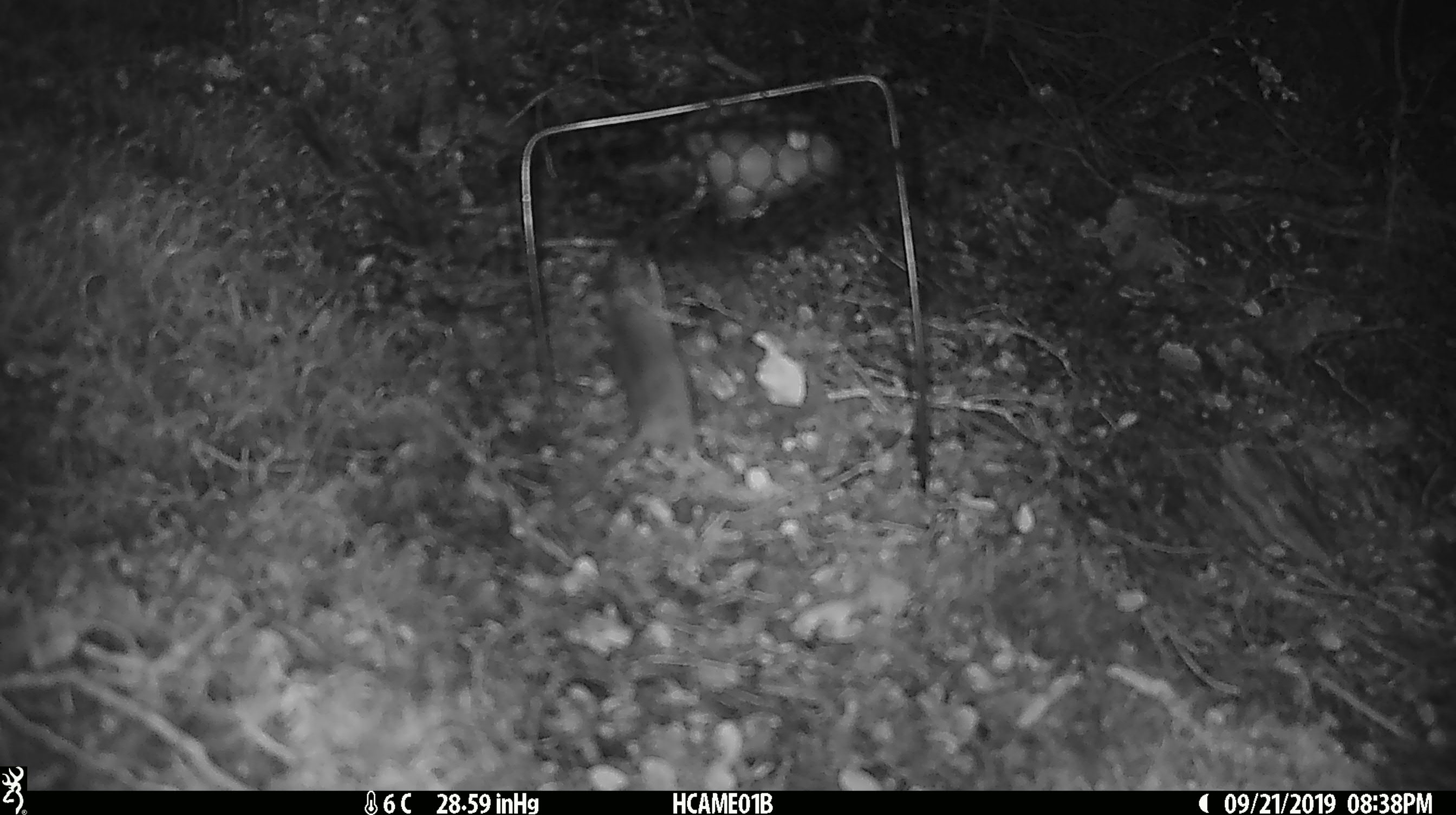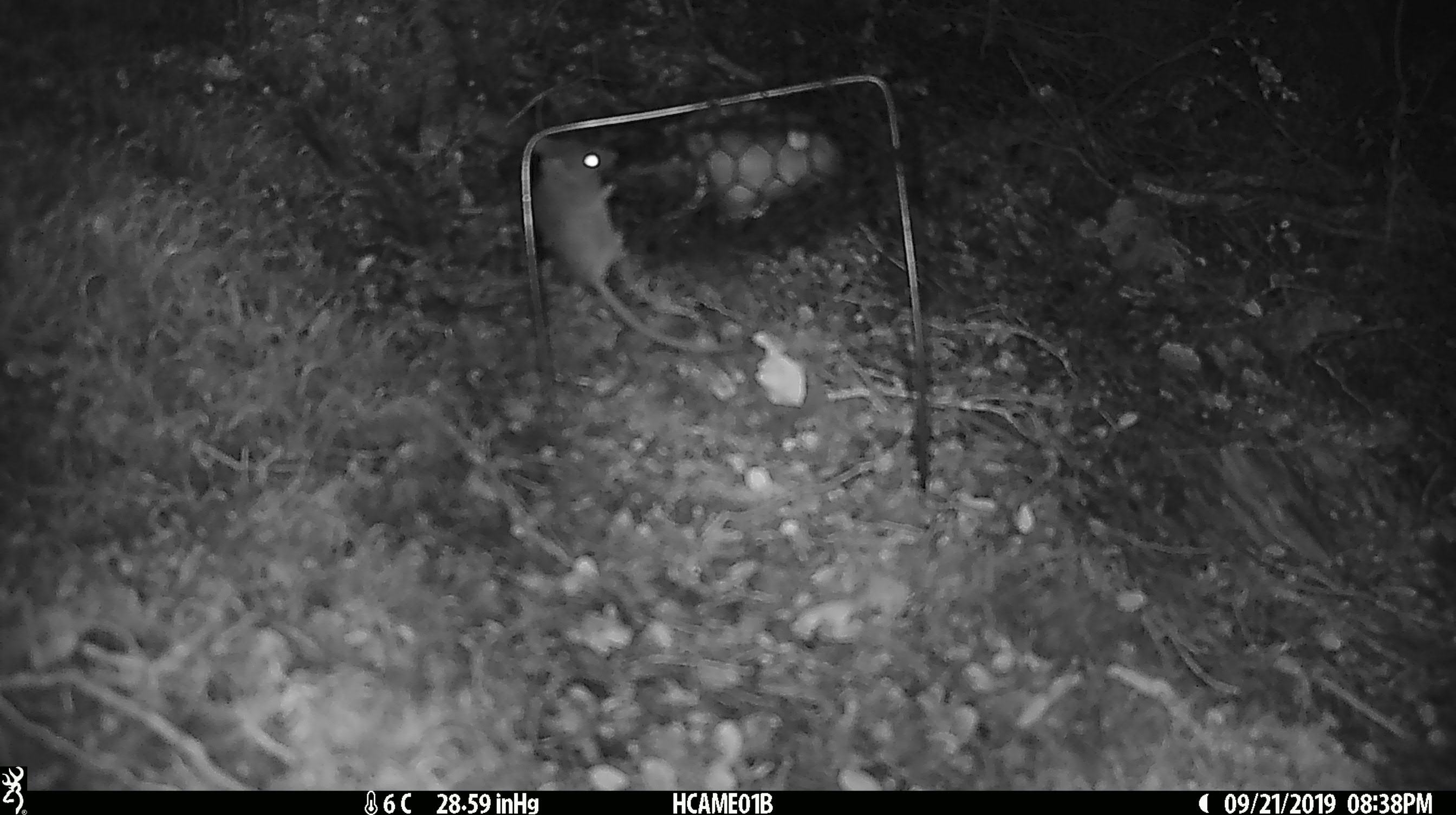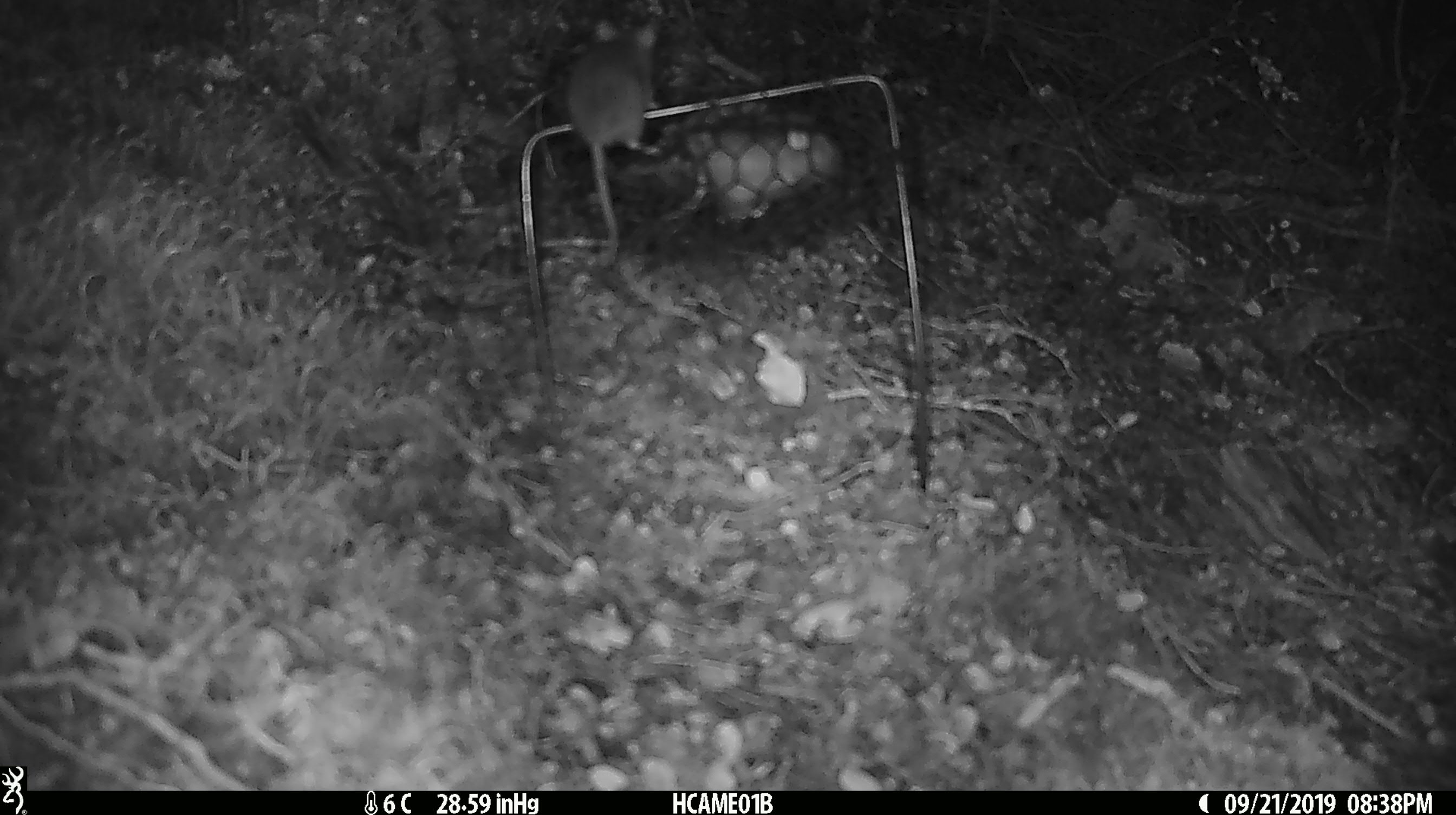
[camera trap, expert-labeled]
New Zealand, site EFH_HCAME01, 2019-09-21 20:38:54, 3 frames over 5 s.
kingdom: Animalia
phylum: Chordata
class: Mammalia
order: Rodentia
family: Muridae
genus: Mus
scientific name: Mus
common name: mouse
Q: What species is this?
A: Mouse (Mus).